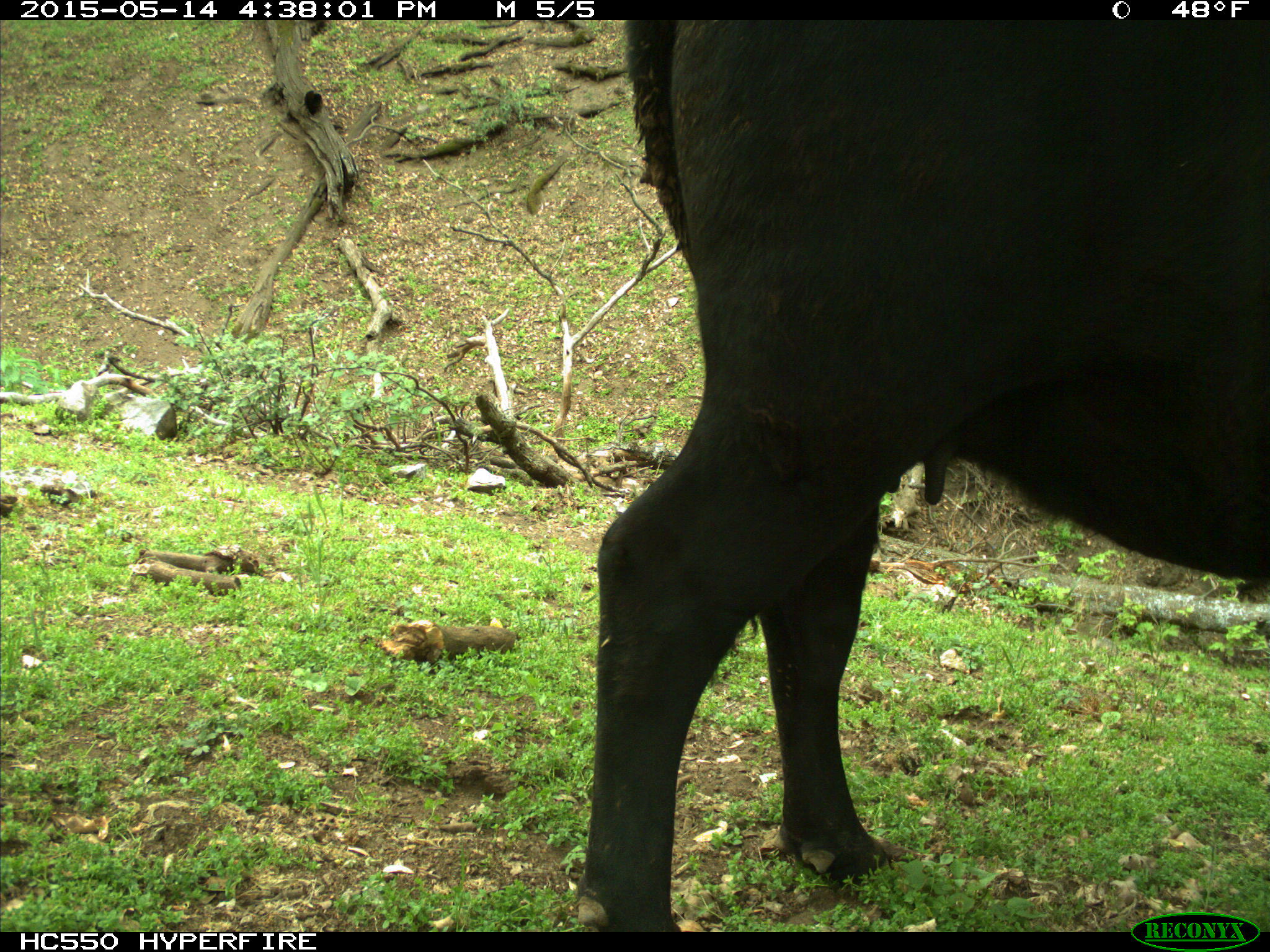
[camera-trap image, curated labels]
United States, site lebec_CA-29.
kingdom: Animalia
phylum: Chordata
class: Mammalia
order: Artiodactyla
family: Bovidae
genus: Bos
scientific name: Bos taurus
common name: domestic cow